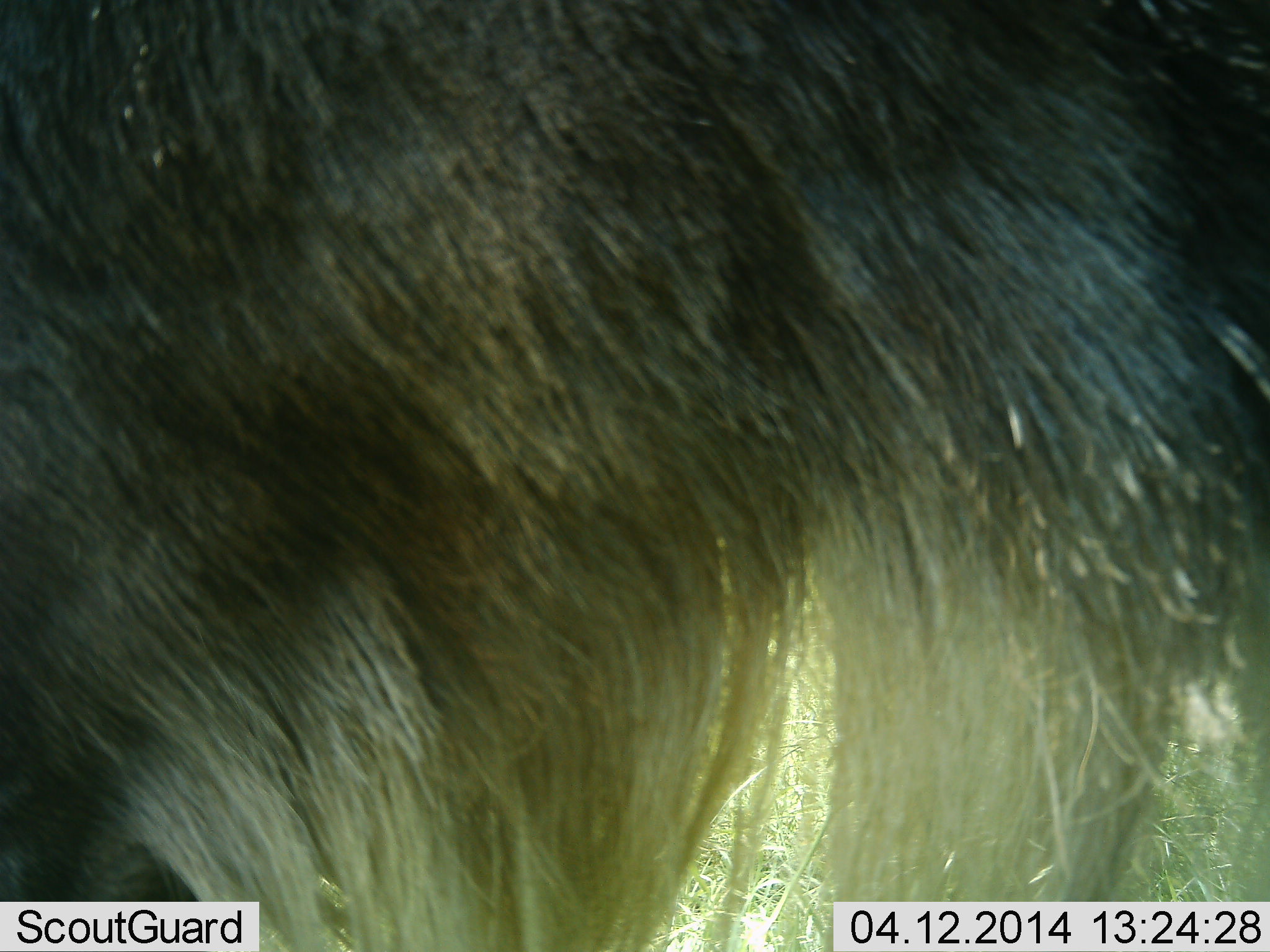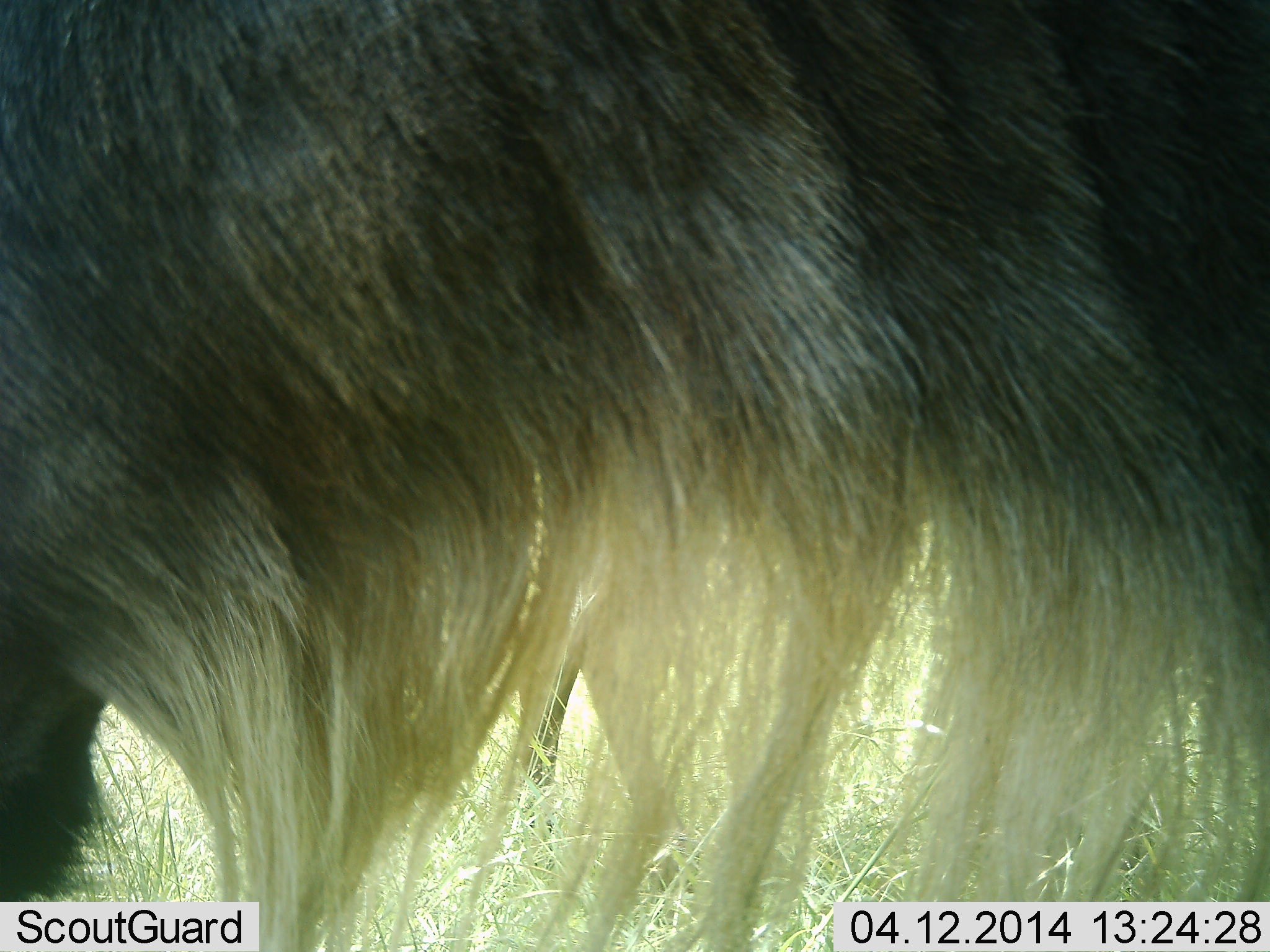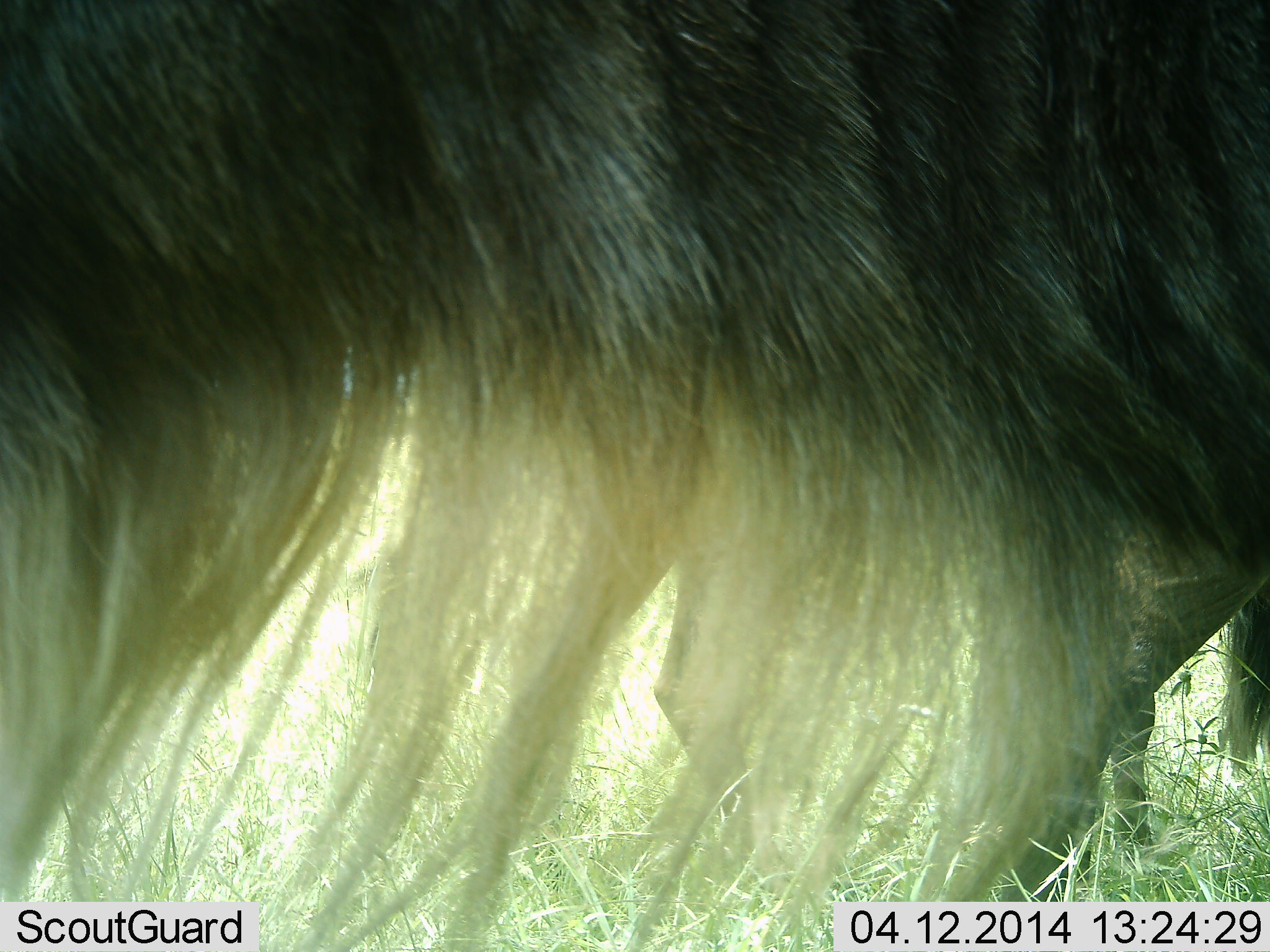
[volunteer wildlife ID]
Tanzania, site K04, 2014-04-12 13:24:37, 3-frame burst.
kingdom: Animalia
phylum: Chordata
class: Mammalia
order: Artiodactyla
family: Bovidae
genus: Connochaetes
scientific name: Connochaetes taurinus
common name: blue wildebeest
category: wildebeest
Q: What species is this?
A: Wildebeest (blue wildebeest) (Connochaetes taurinus).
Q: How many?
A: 1.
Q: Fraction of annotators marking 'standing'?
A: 80%.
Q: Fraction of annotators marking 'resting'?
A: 0%.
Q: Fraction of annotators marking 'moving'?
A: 30%.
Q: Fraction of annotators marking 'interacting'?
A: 0%.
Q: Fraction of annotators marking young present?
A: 0%.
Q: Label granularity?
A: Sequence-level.